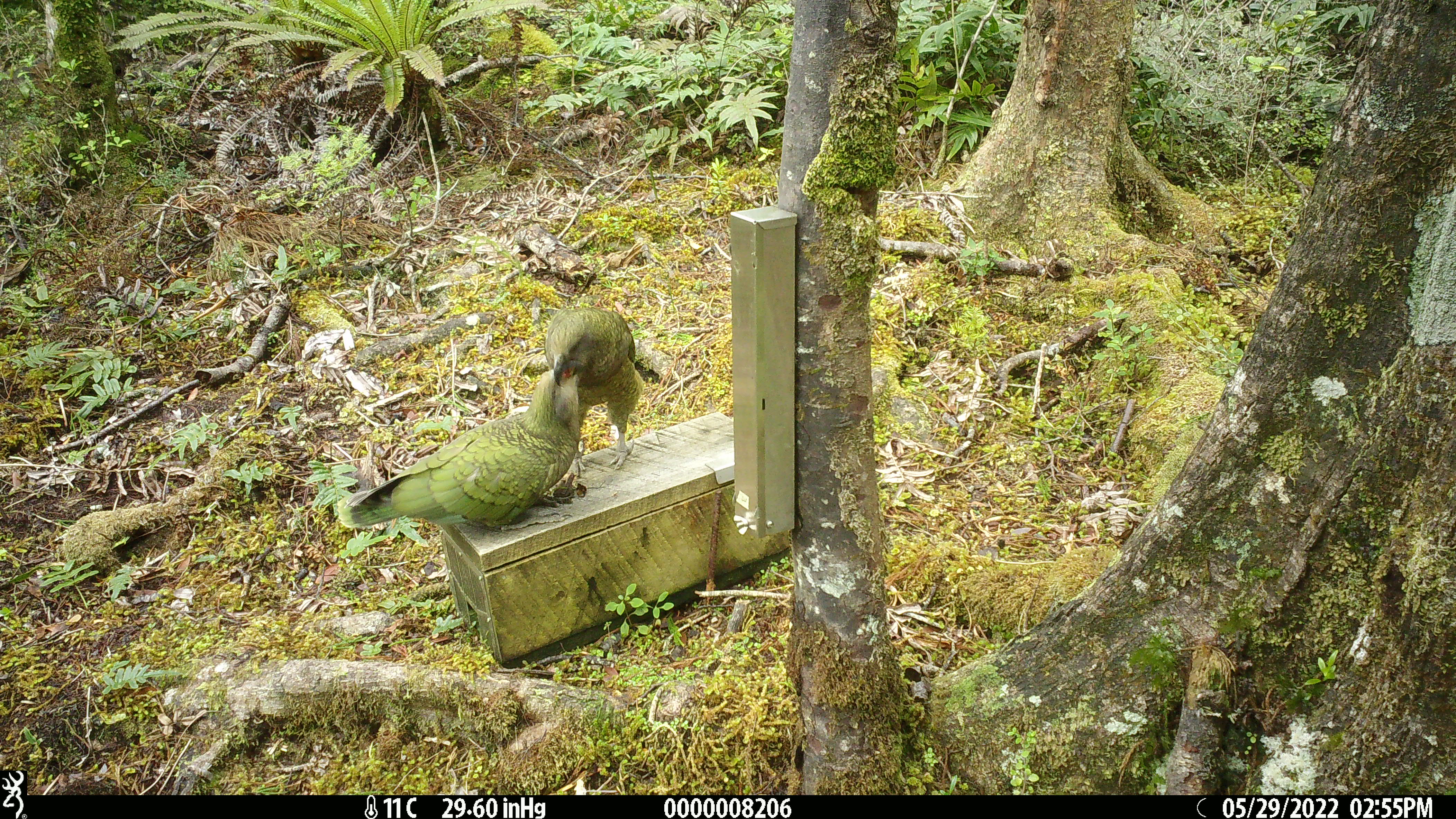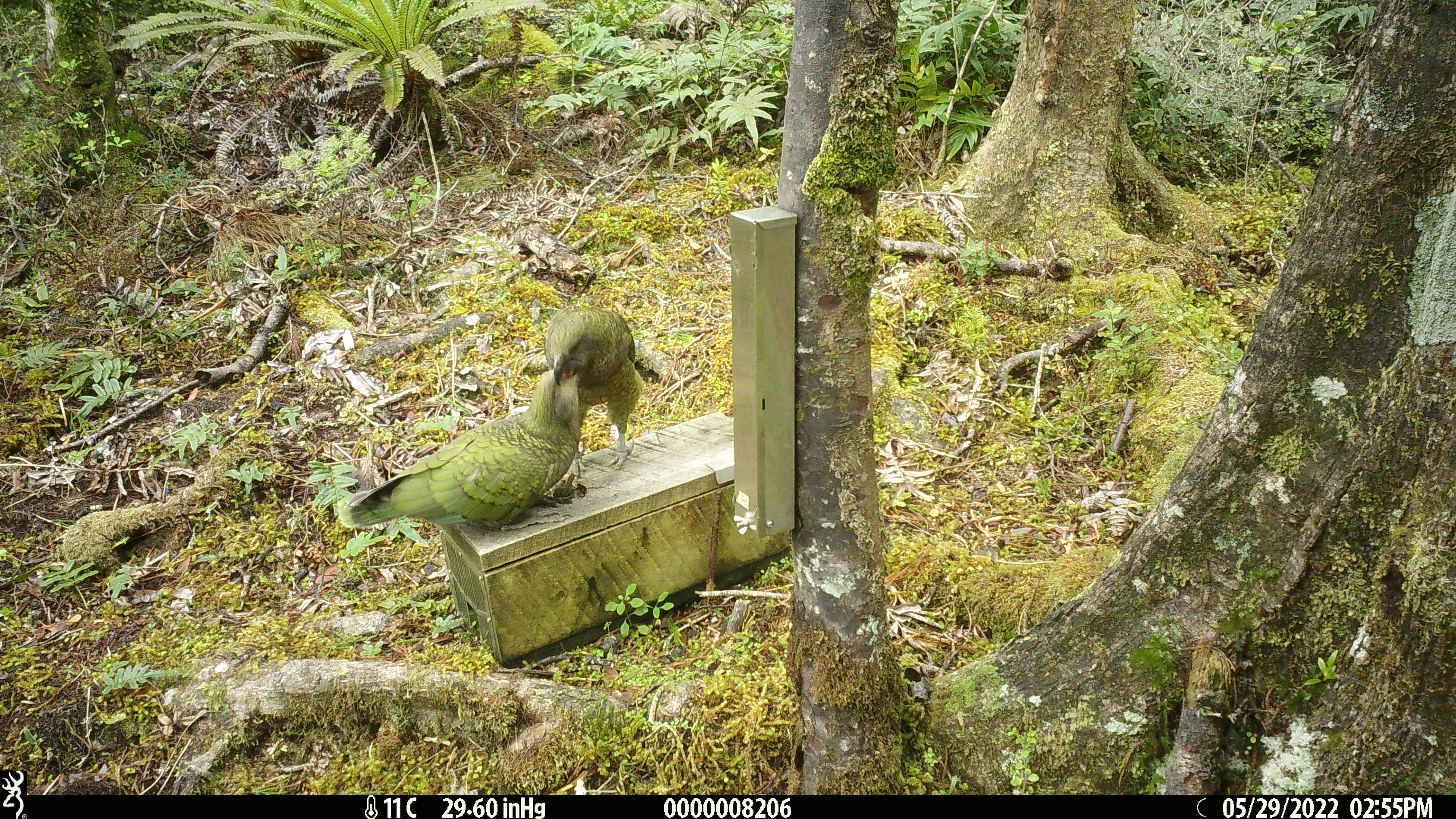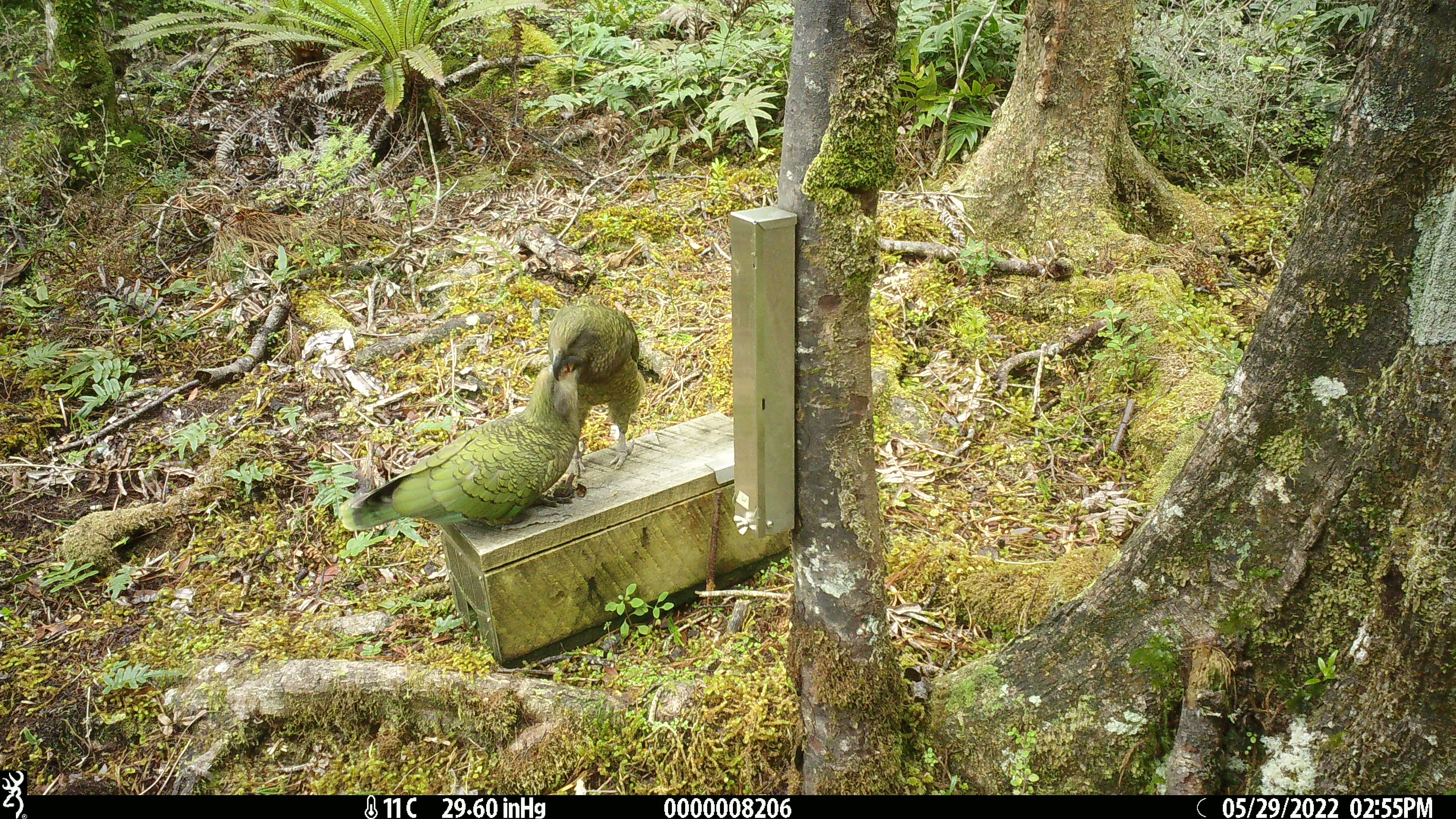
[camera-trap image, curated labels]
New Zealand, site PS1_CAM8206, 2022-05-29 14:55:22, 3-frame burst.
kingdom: Animalia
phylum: Chordata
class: Aves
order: Psittaciformes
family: Strigopidae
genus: Nestor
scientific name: Nestor notabilis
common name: kea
Kea (Nestor notabilis).